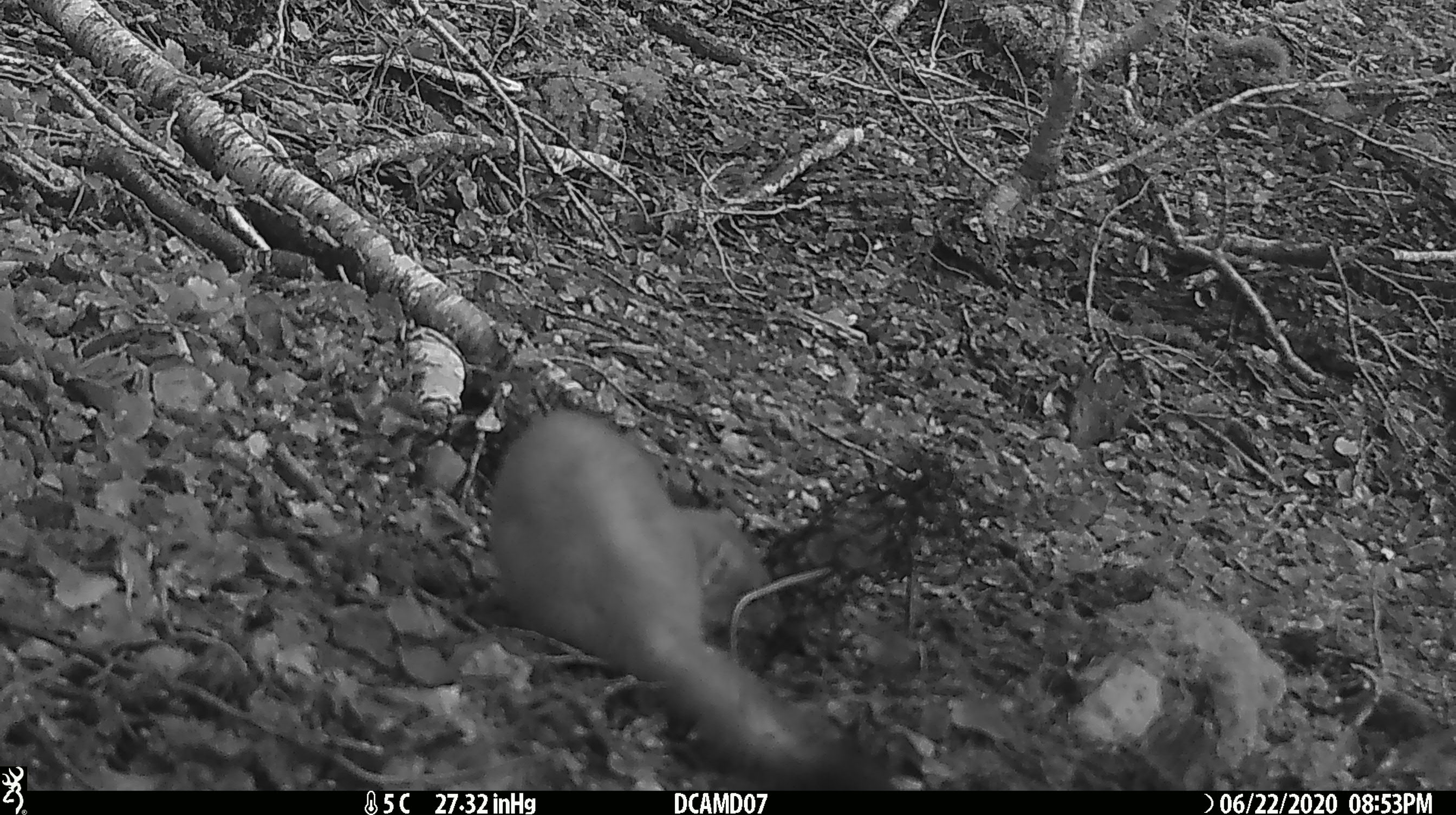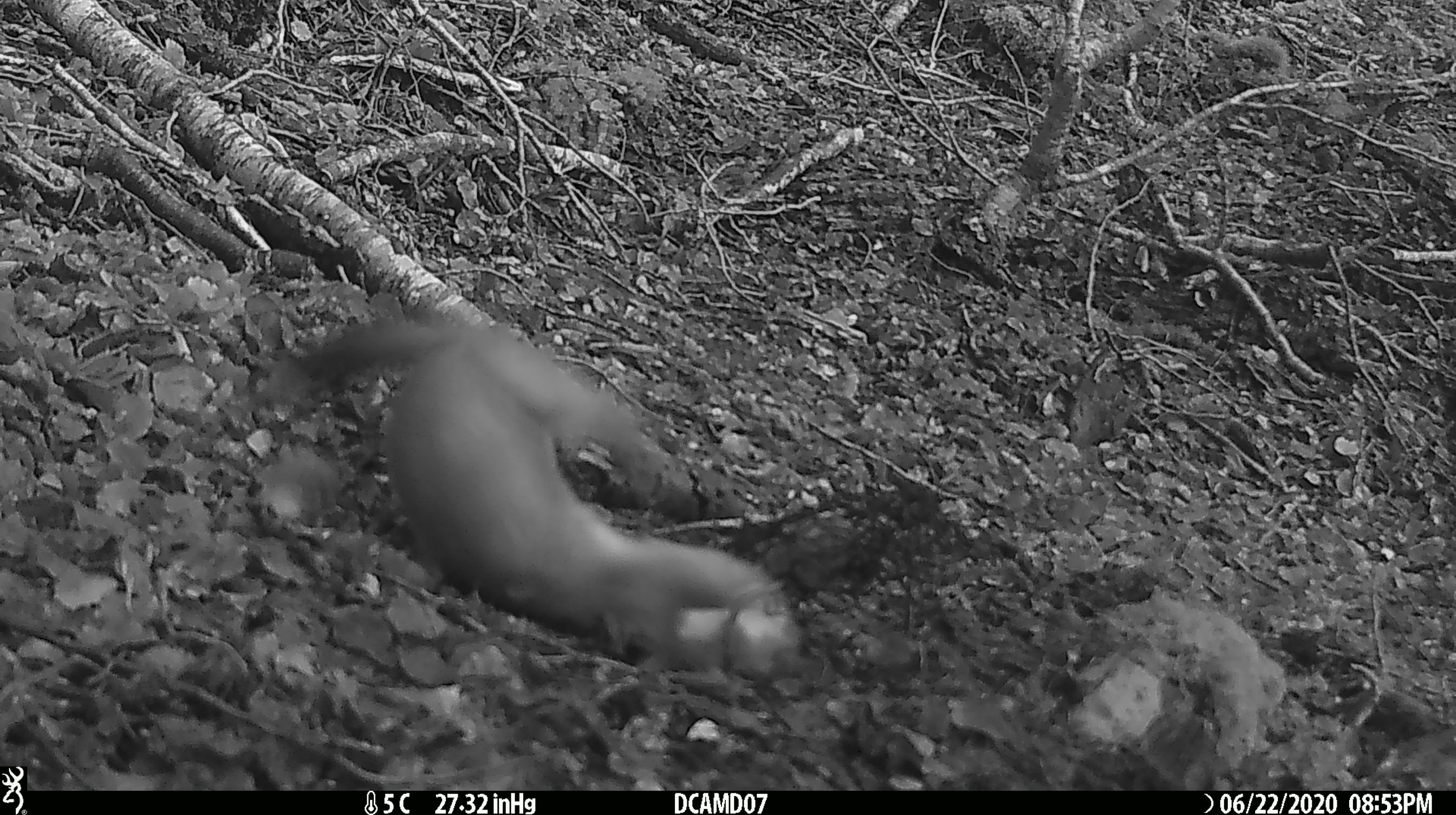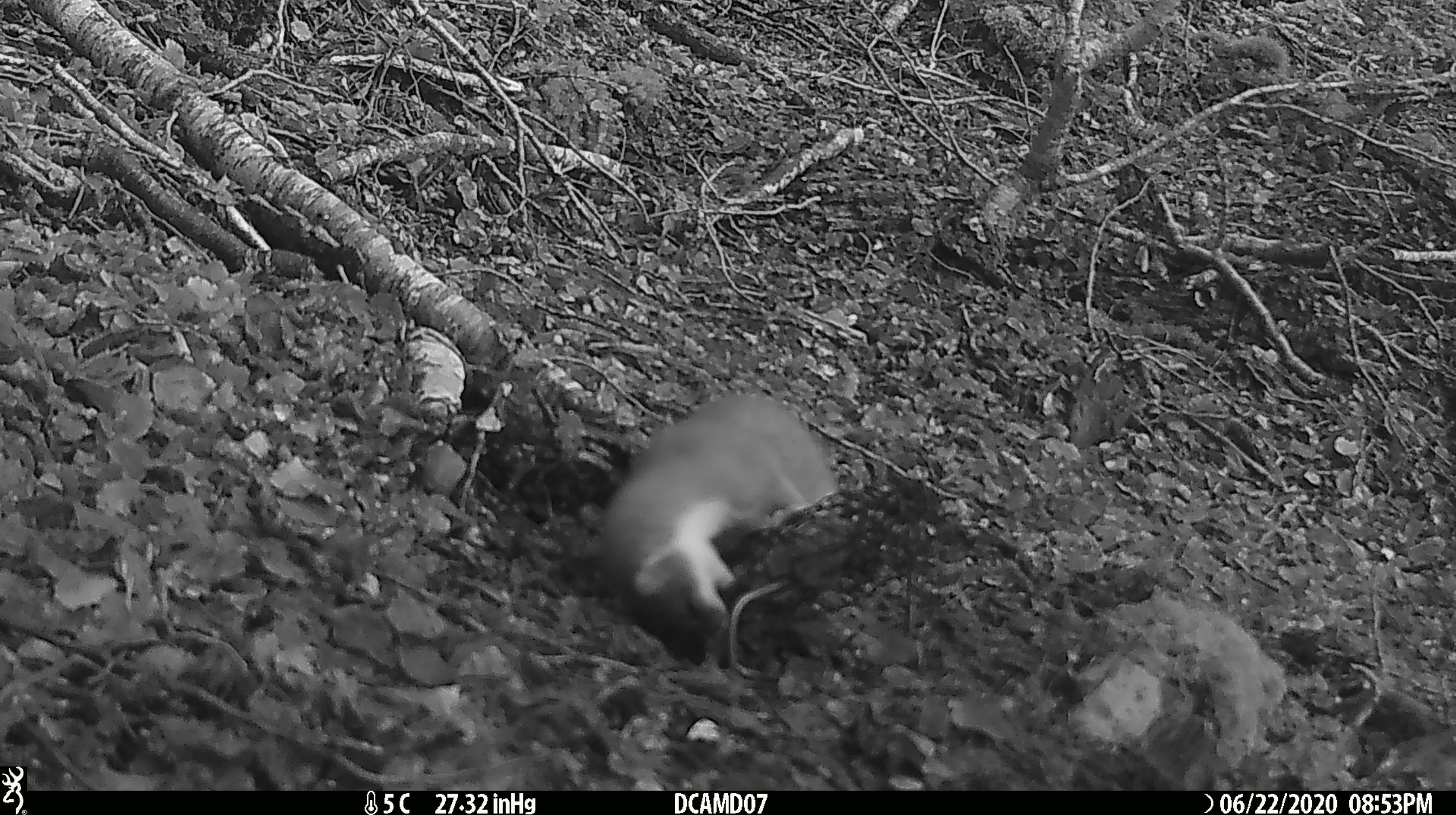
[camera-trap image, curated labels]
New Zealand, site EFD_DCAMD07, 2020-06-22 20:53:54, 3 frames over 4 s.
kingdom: Animalia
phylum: Chordata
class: Mammalia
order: Carnivora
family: Mustelidae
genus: Mustela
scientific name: Mustela erminea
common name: stoat